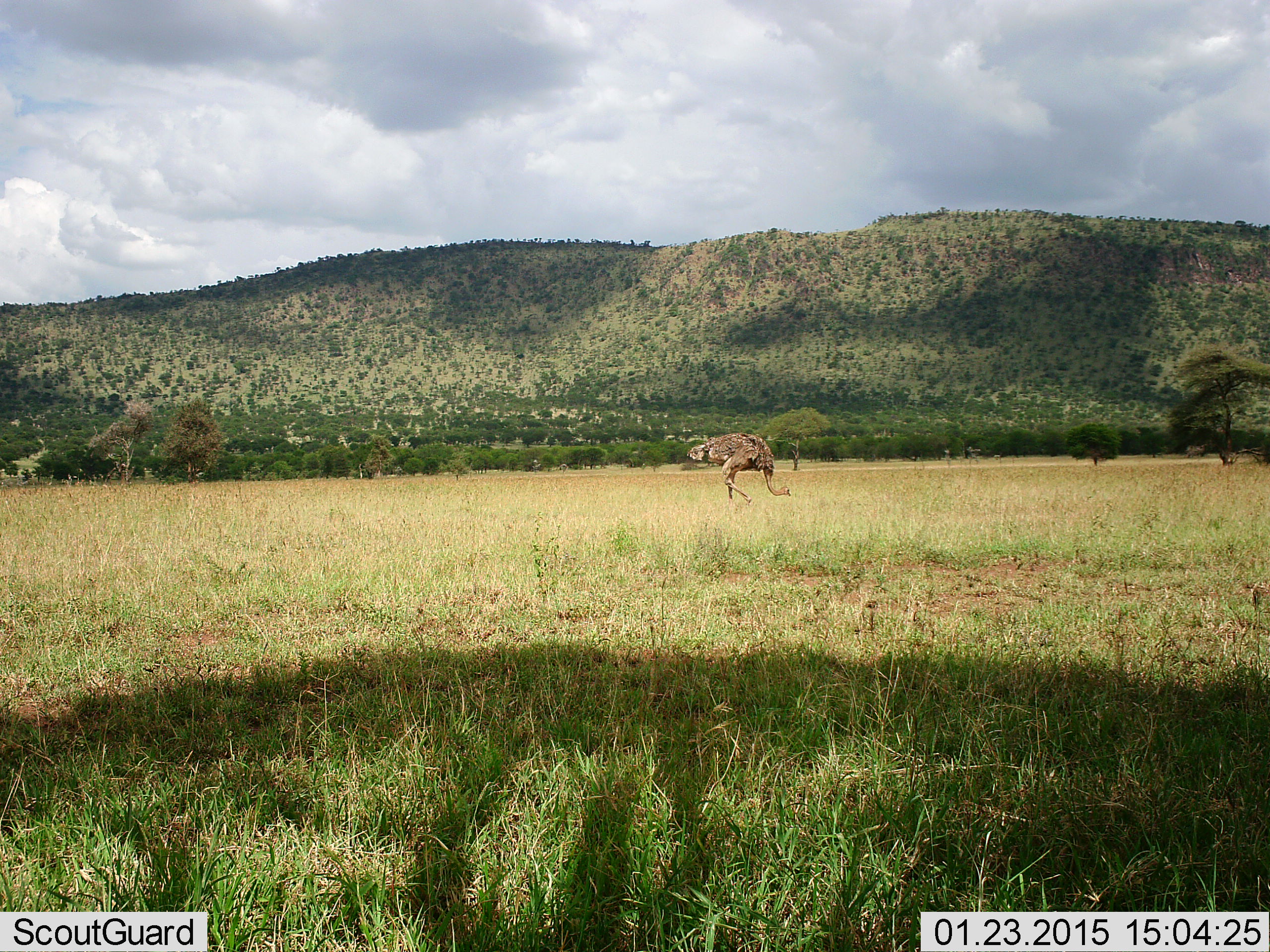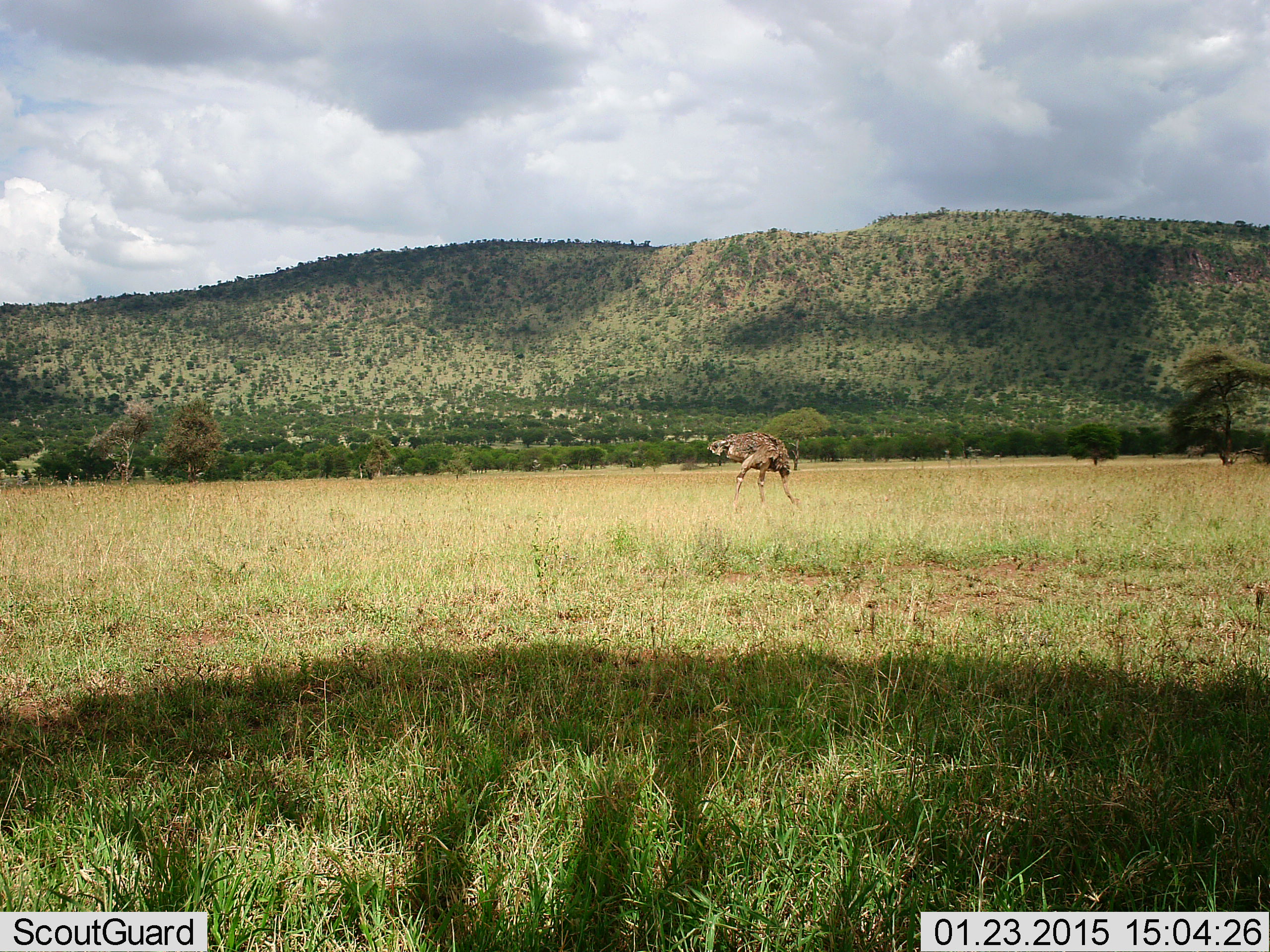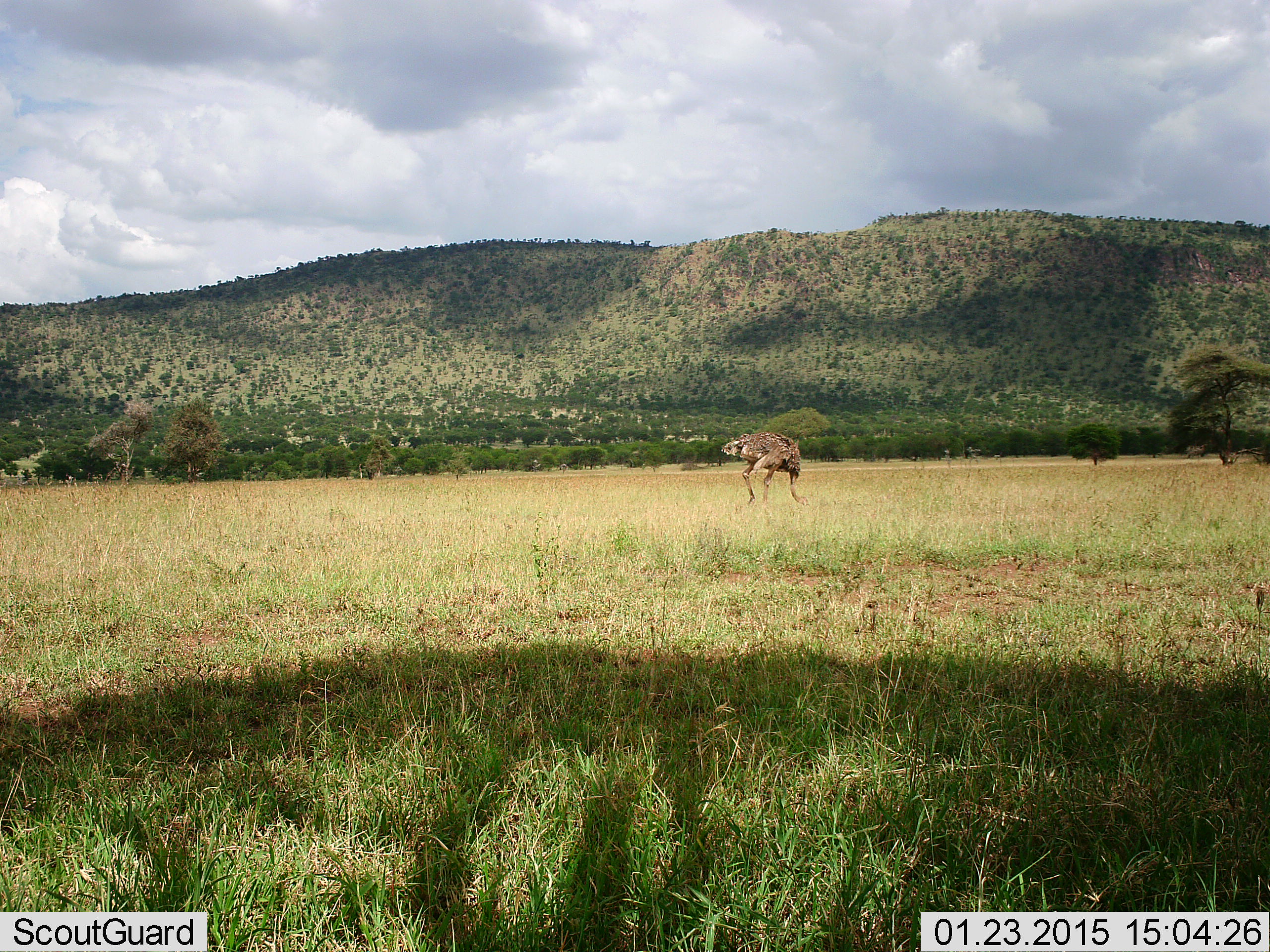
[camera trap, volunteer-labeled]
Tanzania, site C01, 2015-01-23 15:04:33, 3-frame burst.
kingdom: Animalia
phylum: Chordata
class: Aves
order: Struthioniformes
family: Struthionidae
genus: Struthio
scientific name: Struthio camelus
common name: ostrich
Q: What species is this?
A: Ostrich (Struthio camelus).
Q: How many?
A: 1.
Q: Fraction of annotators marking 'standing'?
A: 10%.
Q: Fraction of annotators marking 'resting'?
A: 0%.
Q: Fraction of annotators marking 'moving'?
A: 0%.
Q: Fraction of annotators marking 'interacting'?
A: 0%.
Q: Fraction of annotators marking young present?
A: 0%.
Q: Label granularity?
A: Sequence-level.